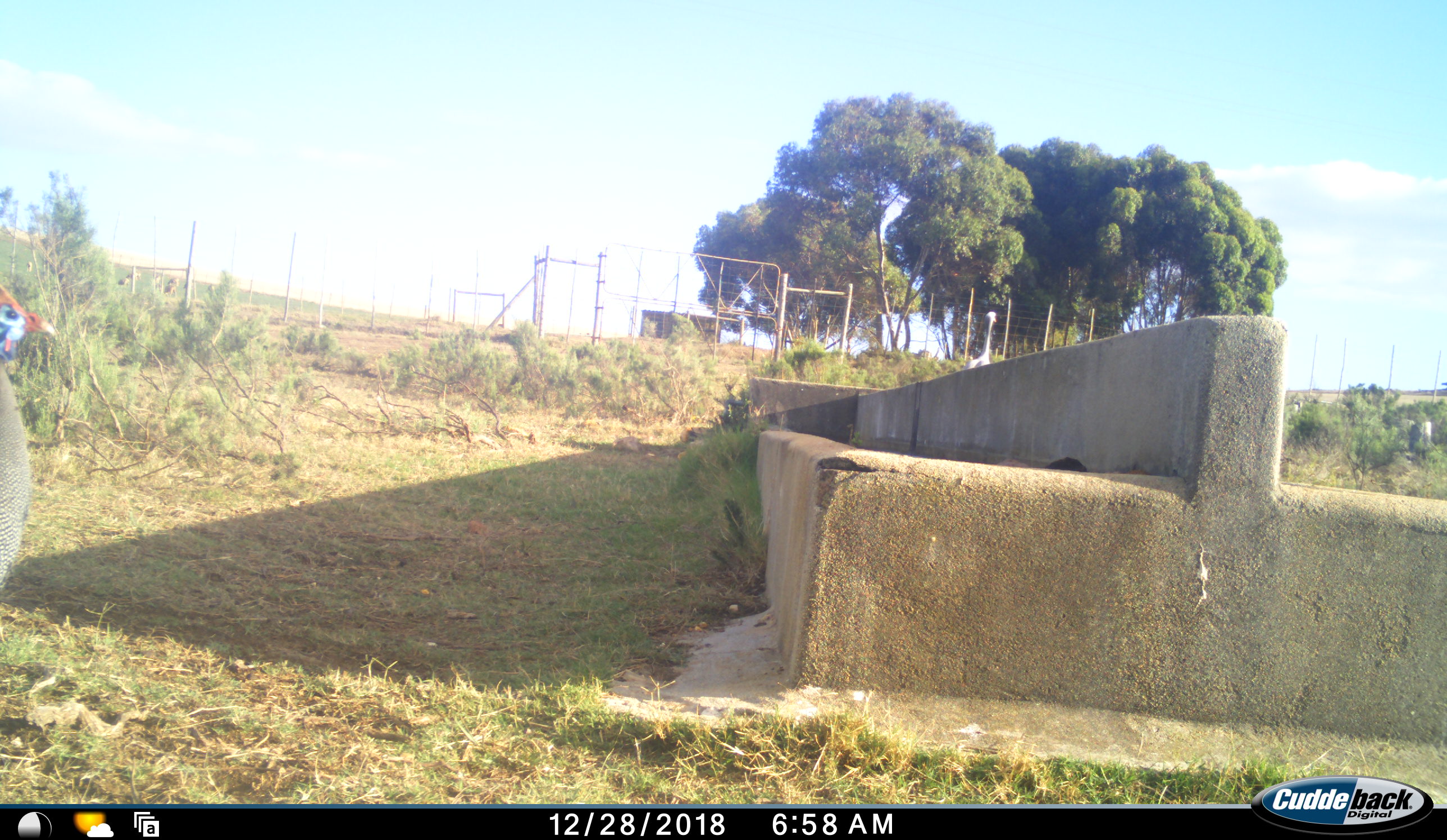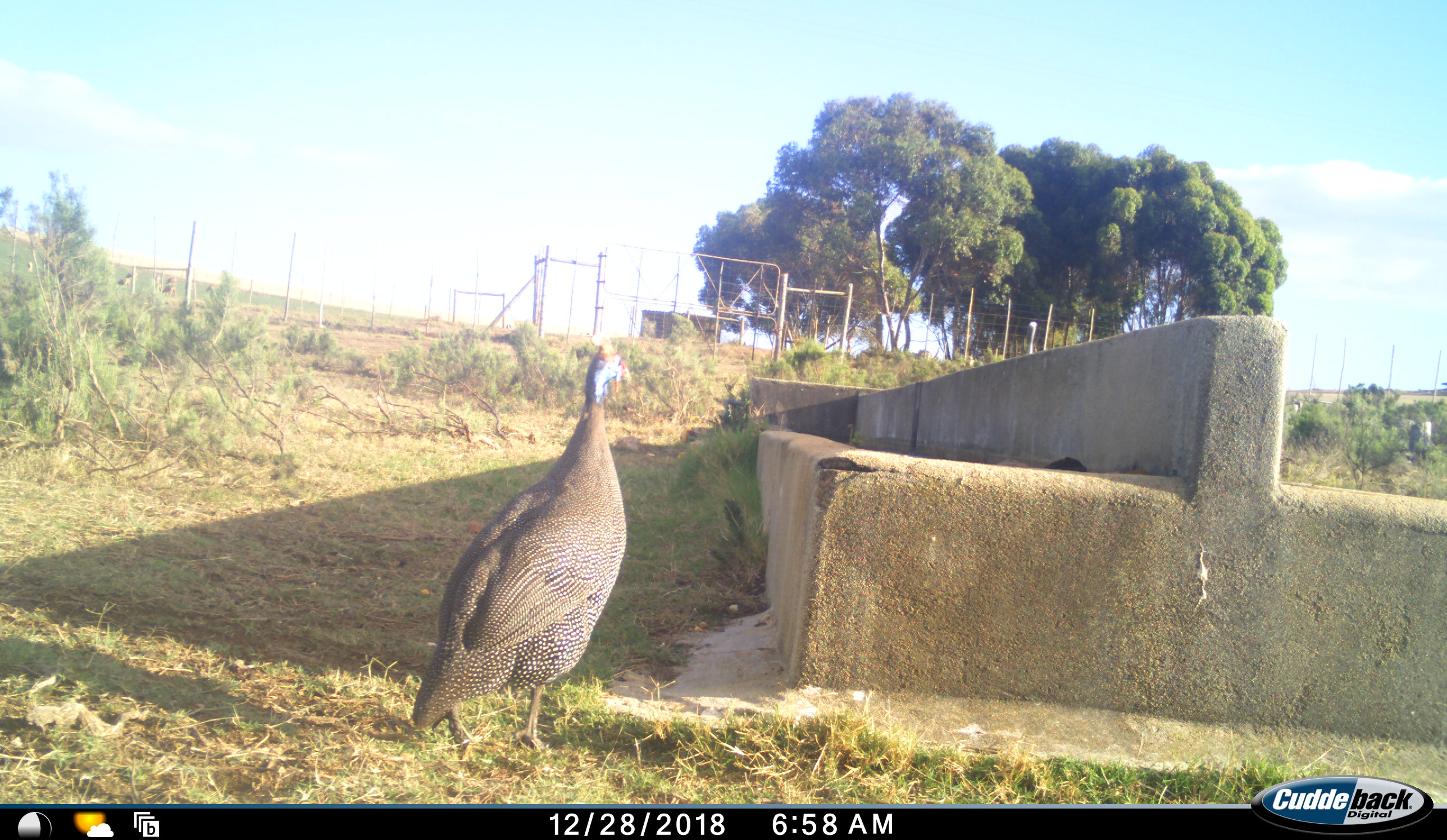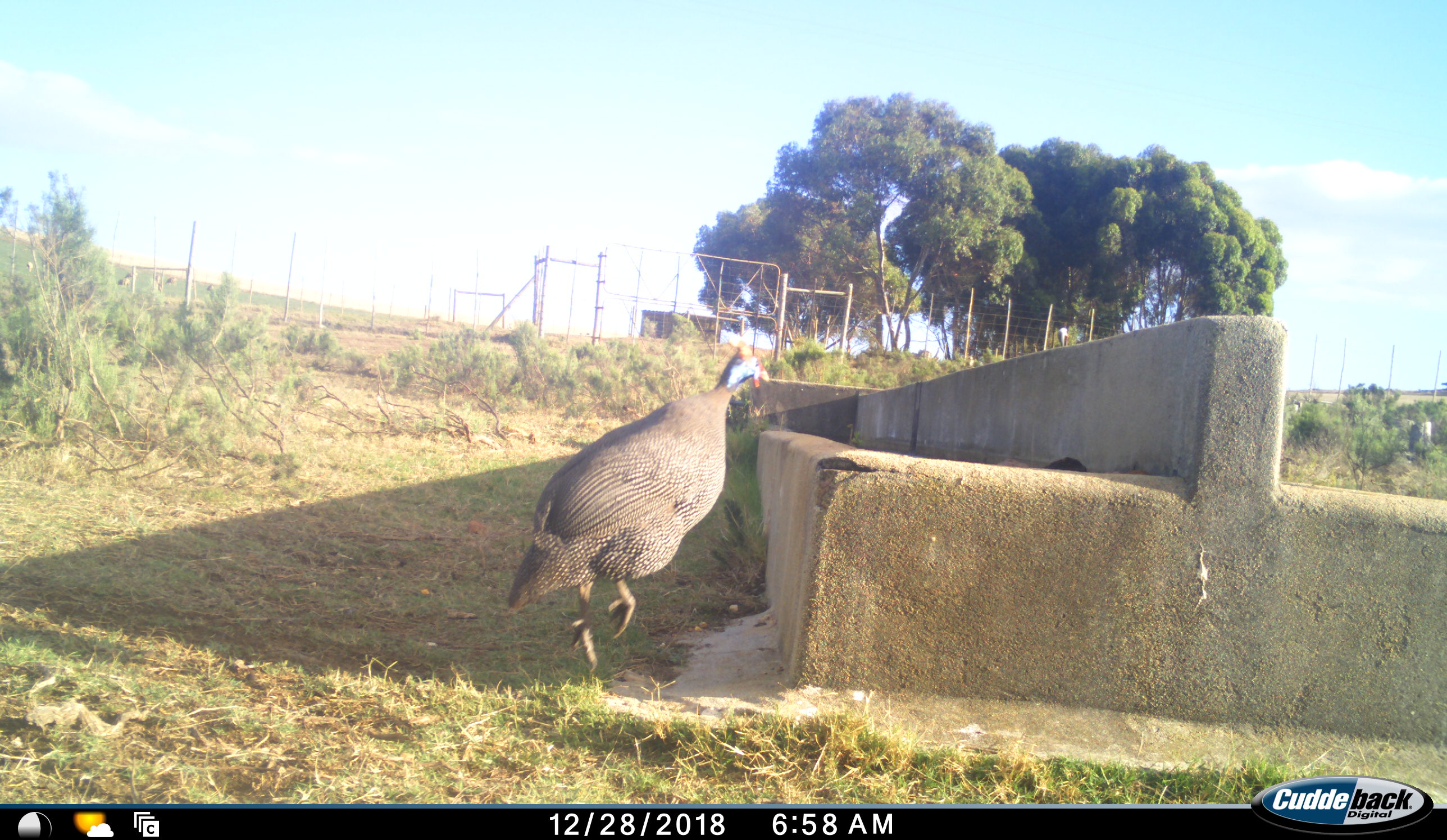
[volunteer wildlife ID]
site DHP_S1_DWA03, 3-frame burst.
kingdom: Animalia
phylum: Chordata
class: Aves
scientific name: Aves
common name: bird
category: birdother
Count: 1.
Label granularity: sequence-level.